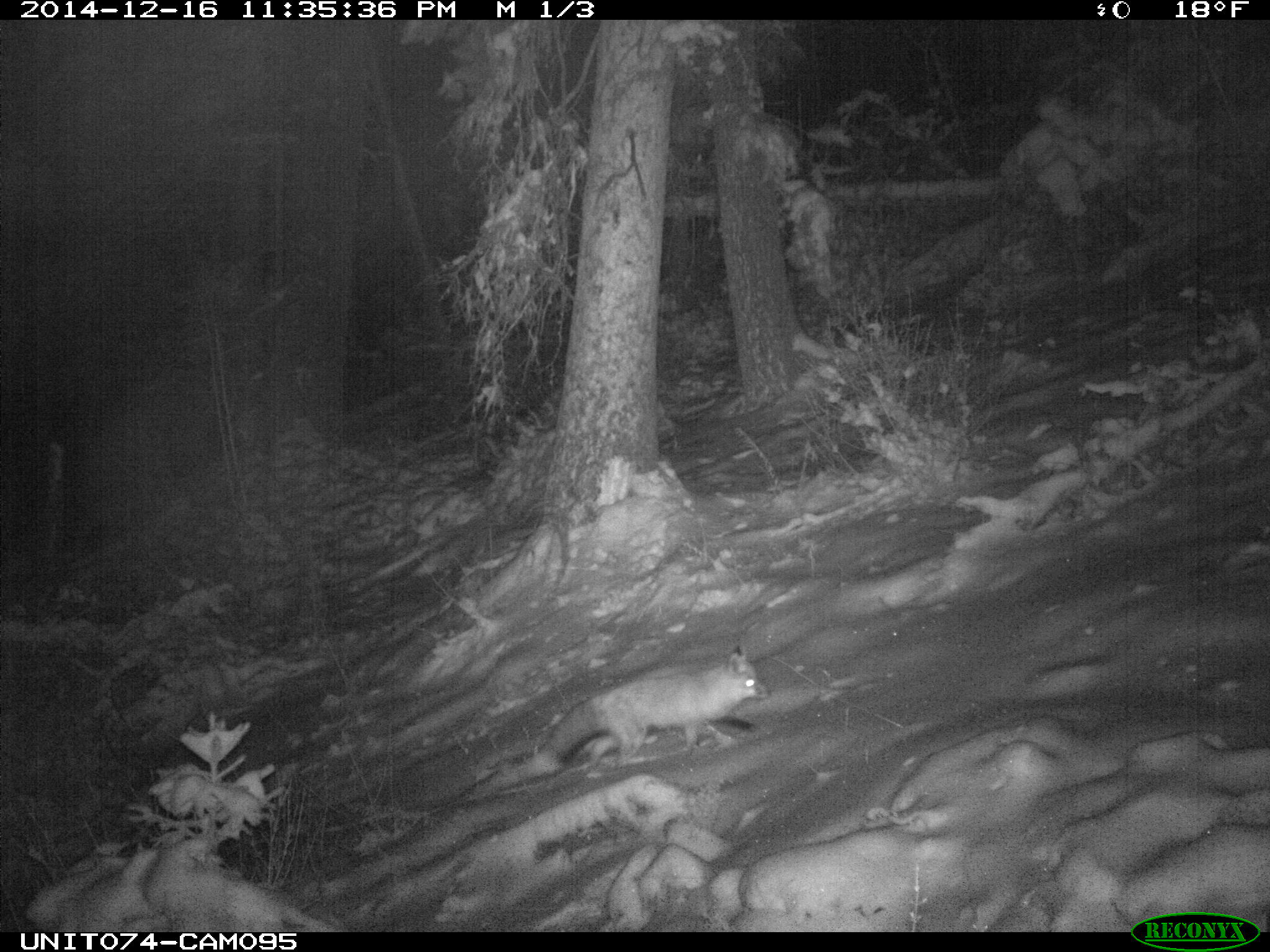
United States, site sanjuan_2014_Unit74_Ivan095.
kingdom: Animalia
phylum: Chordata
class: Mammalia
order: Carnivora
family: Canidae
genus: Vulpes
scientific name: Vulpes vulpes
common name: red fox